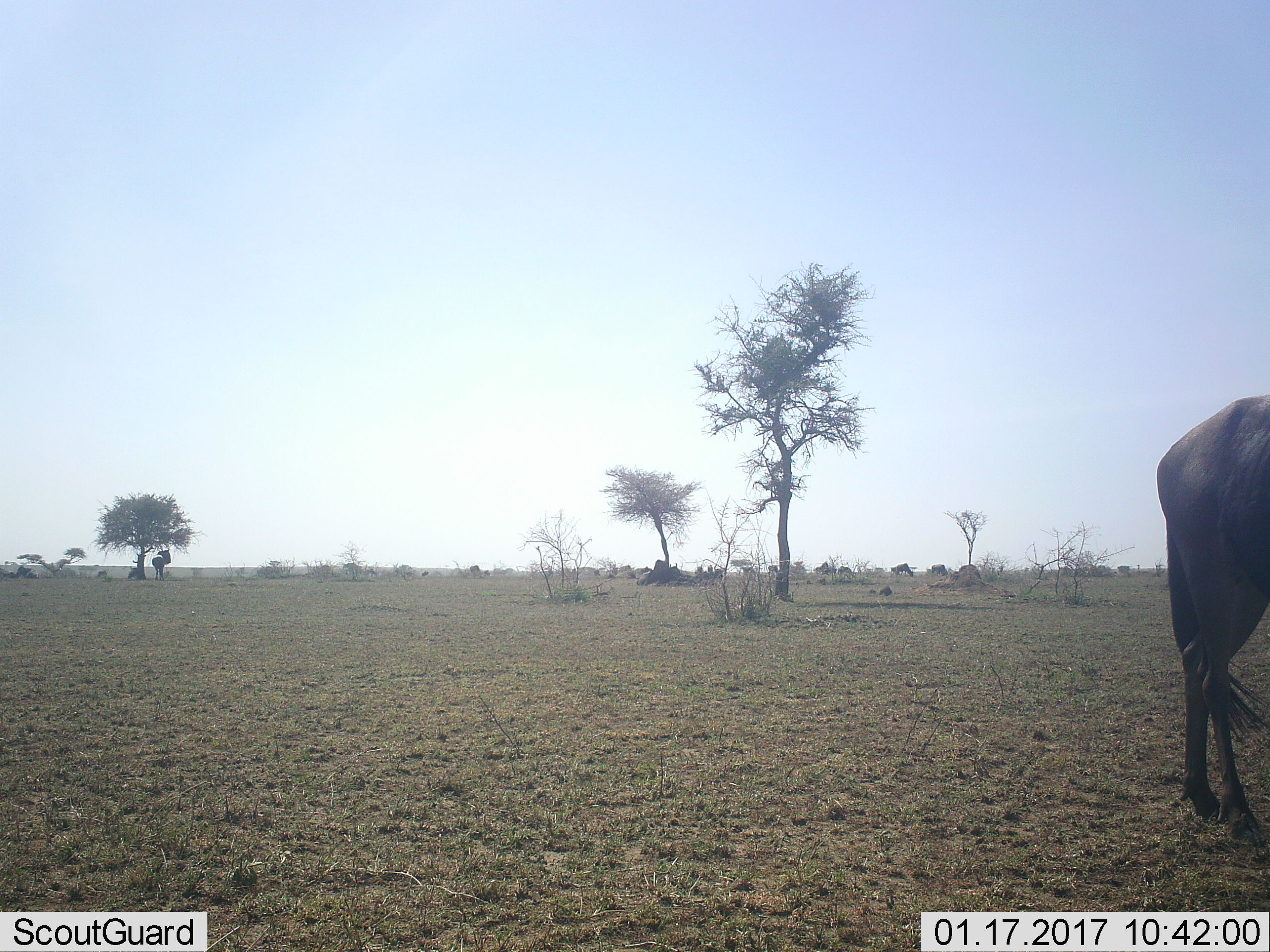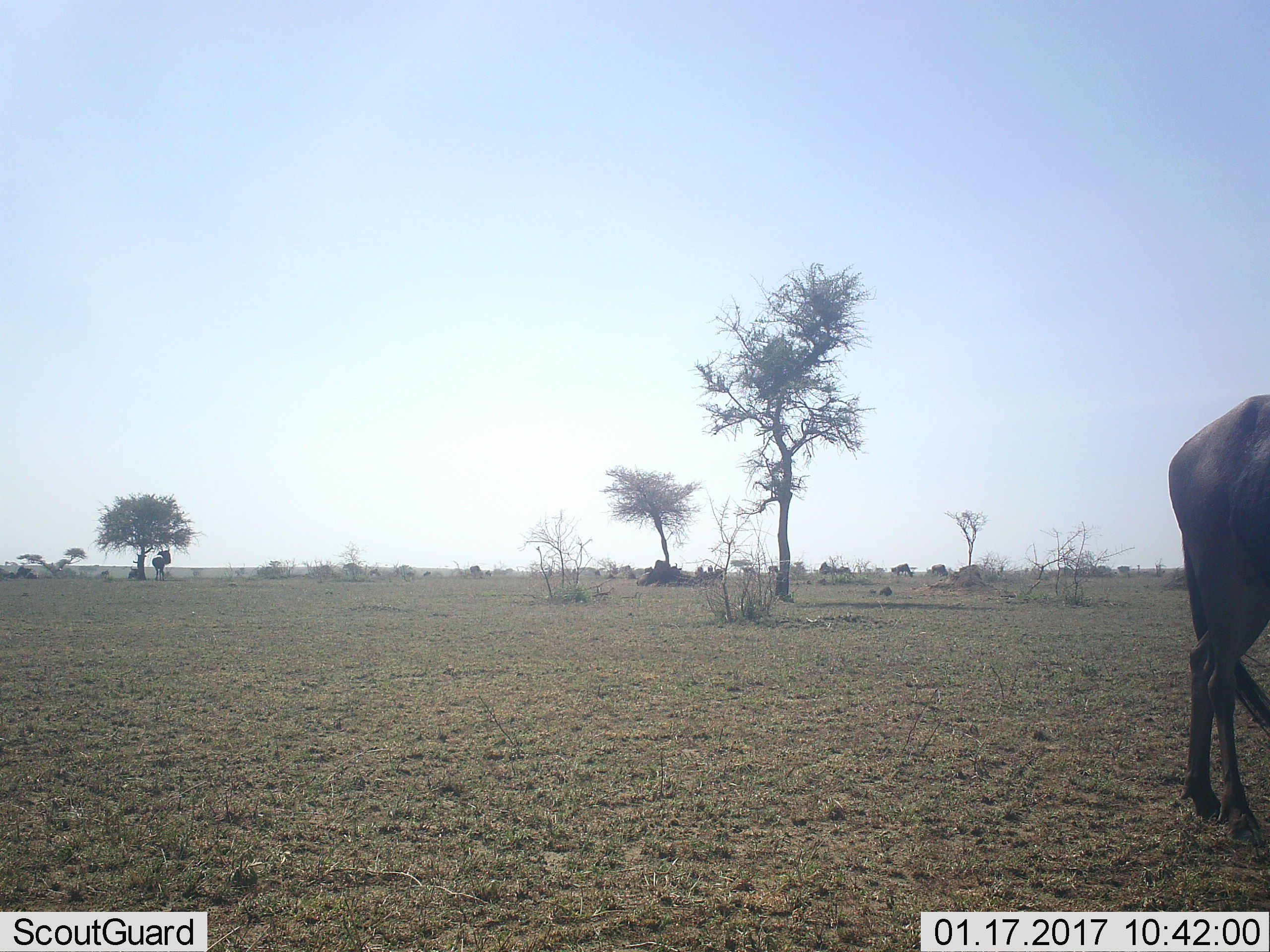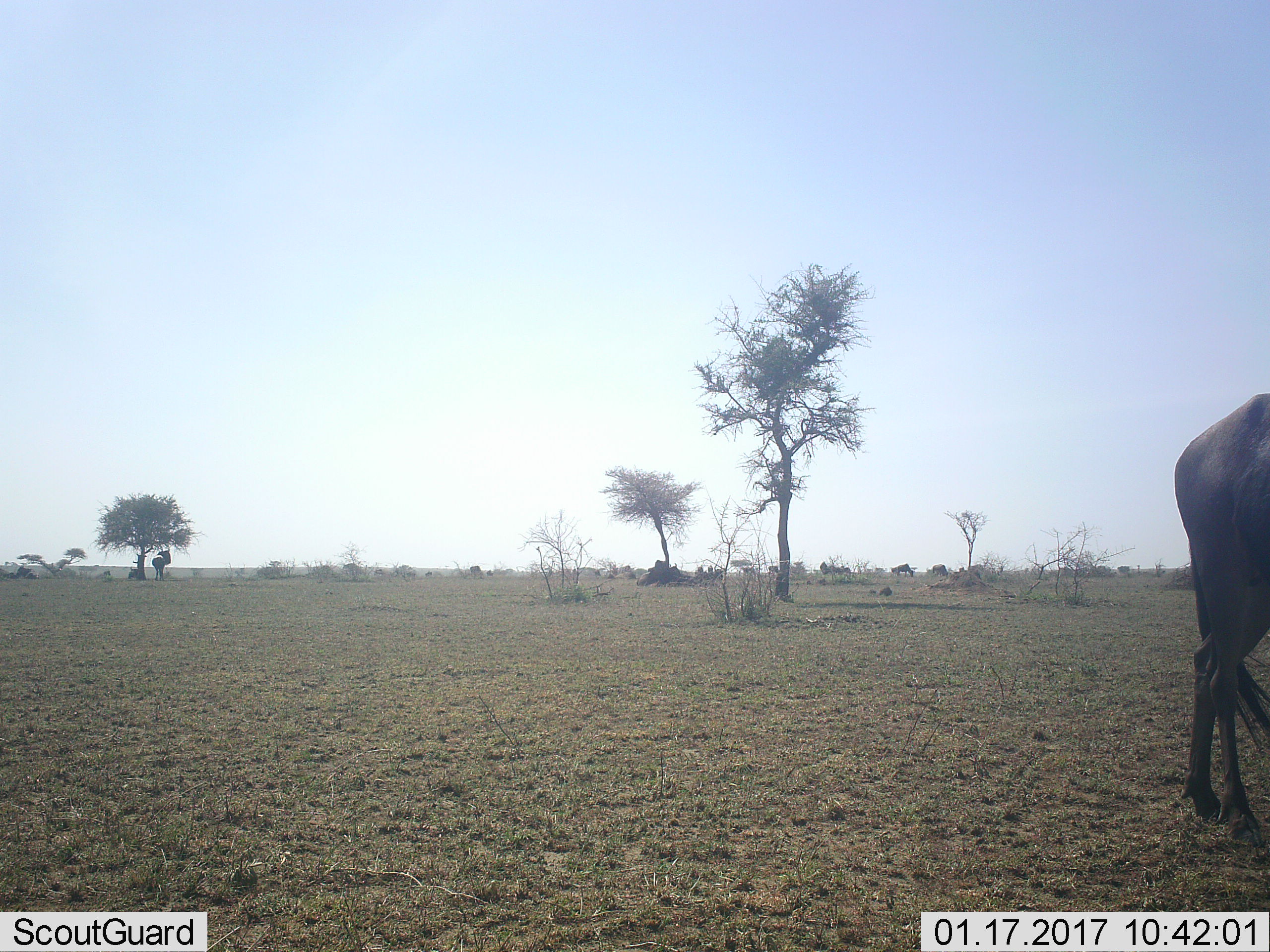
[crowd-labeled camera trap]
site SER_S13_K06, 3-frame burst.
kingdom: Animalia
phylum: Chordata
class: Mammalia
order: Artiodactyla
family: Bovidae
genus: Connochaetes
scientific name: Connochaetes taurinus taurinus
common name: blue wildebeest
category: wildebeestblue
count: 11-50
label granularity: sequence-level